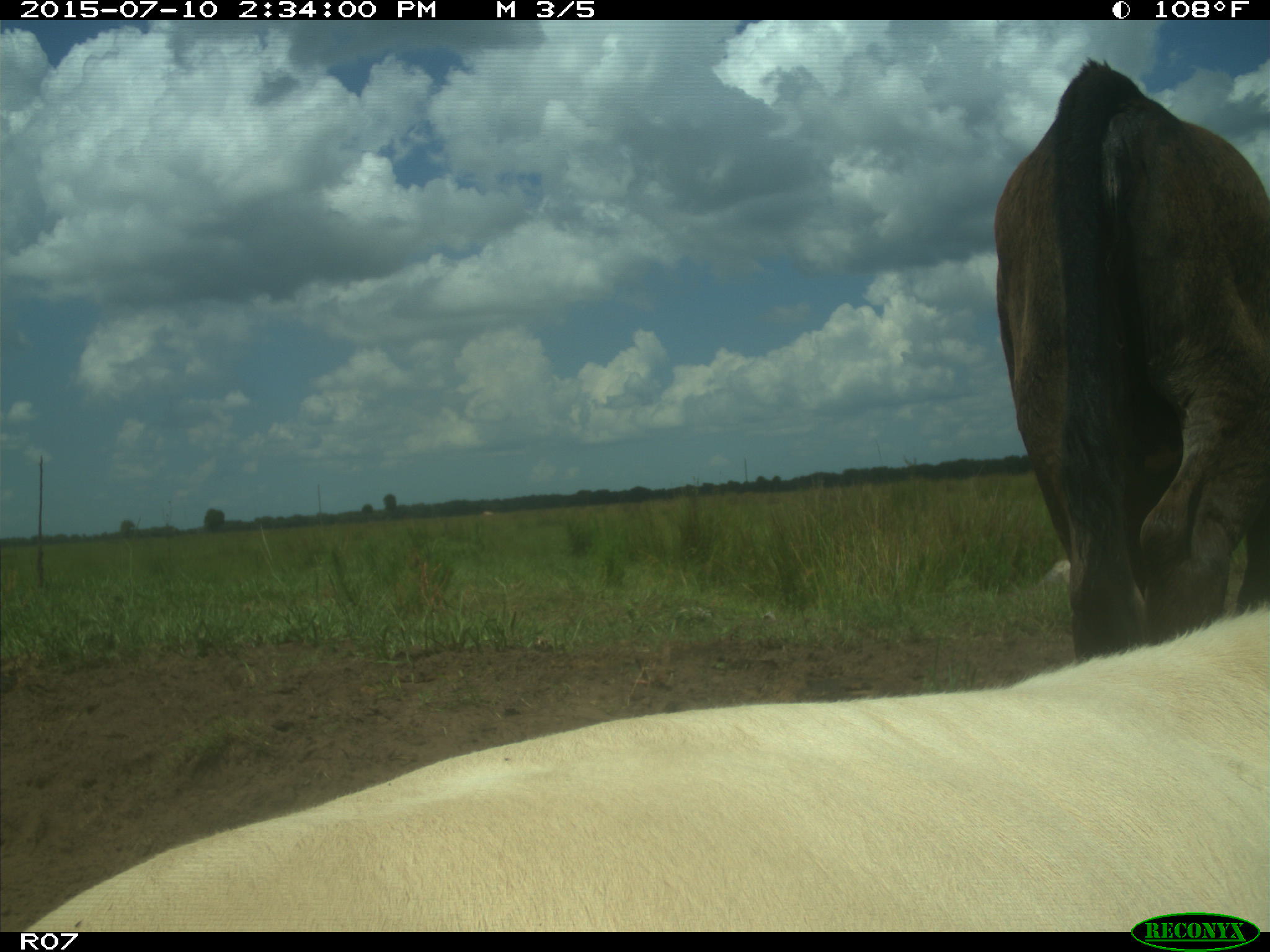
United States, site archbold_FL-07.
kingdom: Animalia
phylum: Chordata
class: Mammalia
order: Artiodactyla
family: Bovidae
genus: Bos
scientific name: Bos taurus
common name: domestic cow